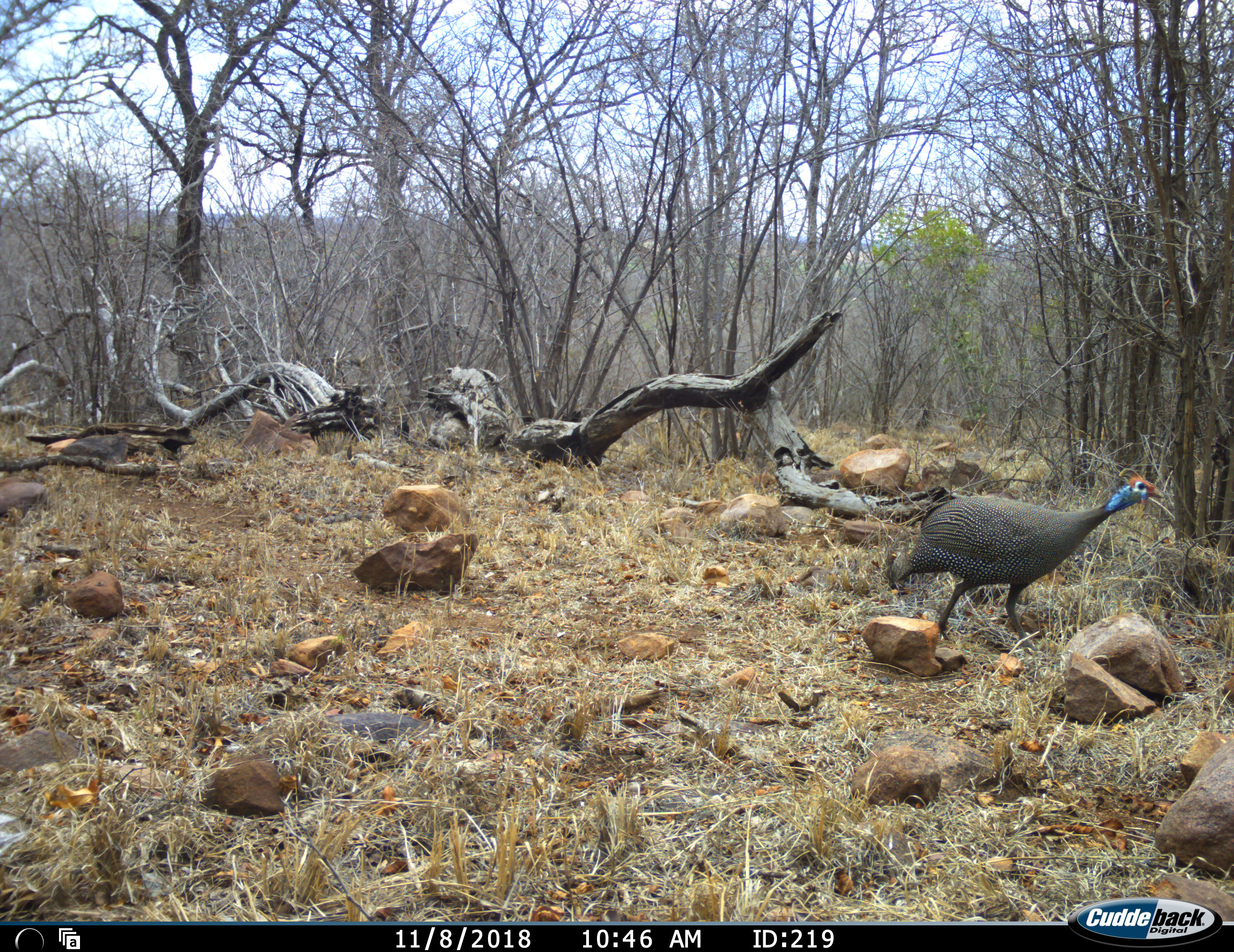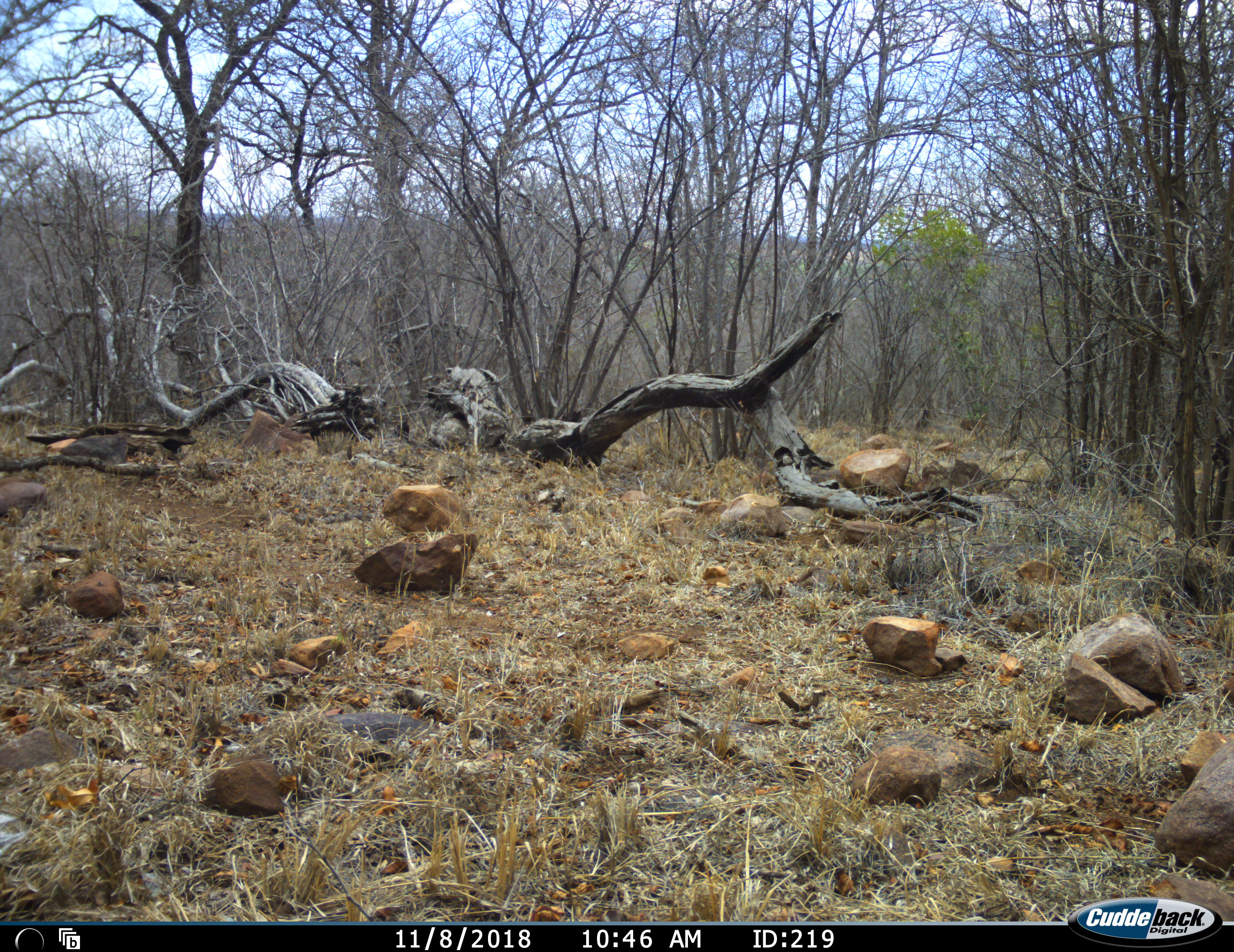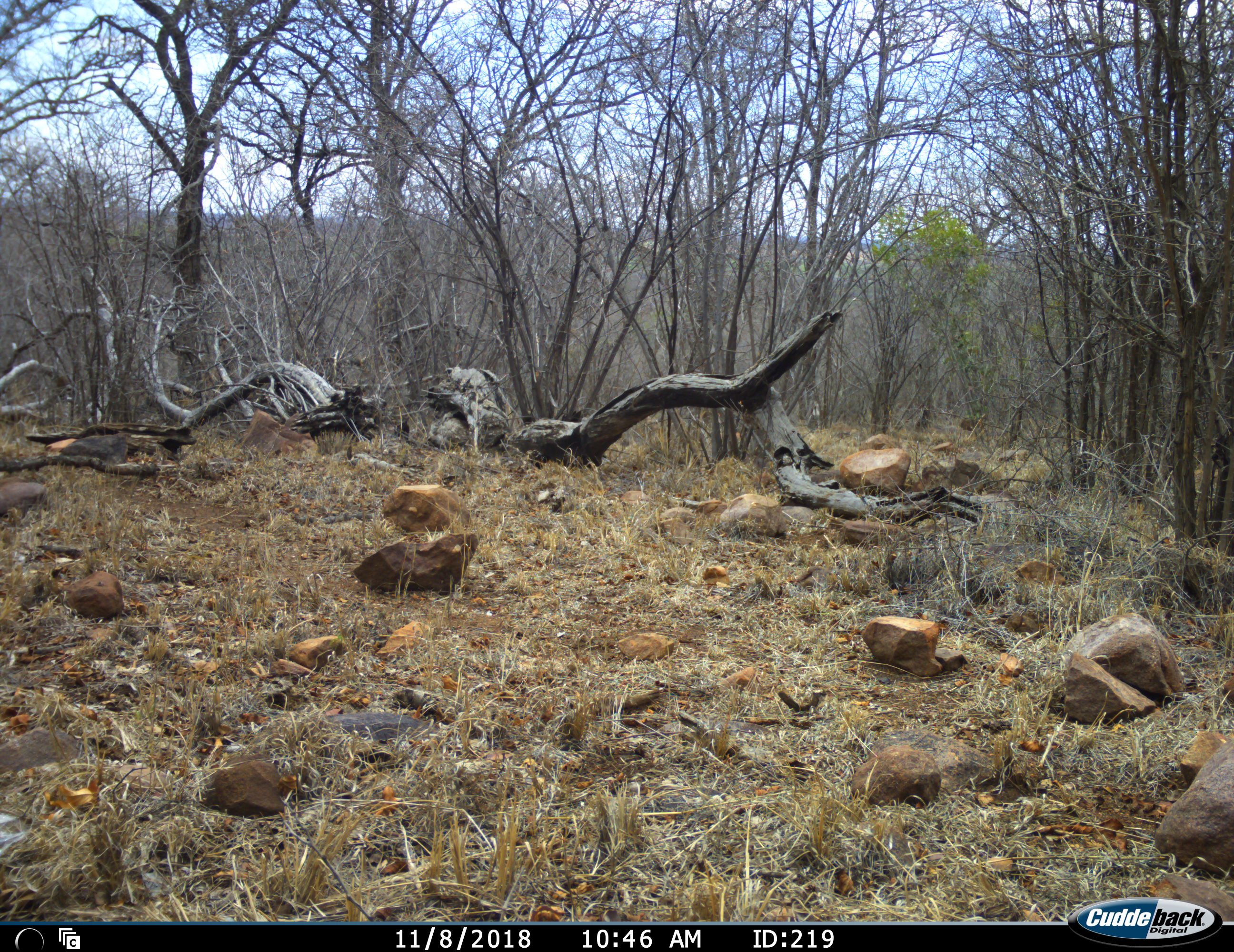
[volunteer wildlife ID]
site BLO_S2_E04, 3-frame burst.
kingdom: Animalia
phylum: Chordata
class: Aves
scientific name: Aves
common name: bird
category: birdother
Birdother (bird) (Aves), count 1. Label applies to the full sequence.